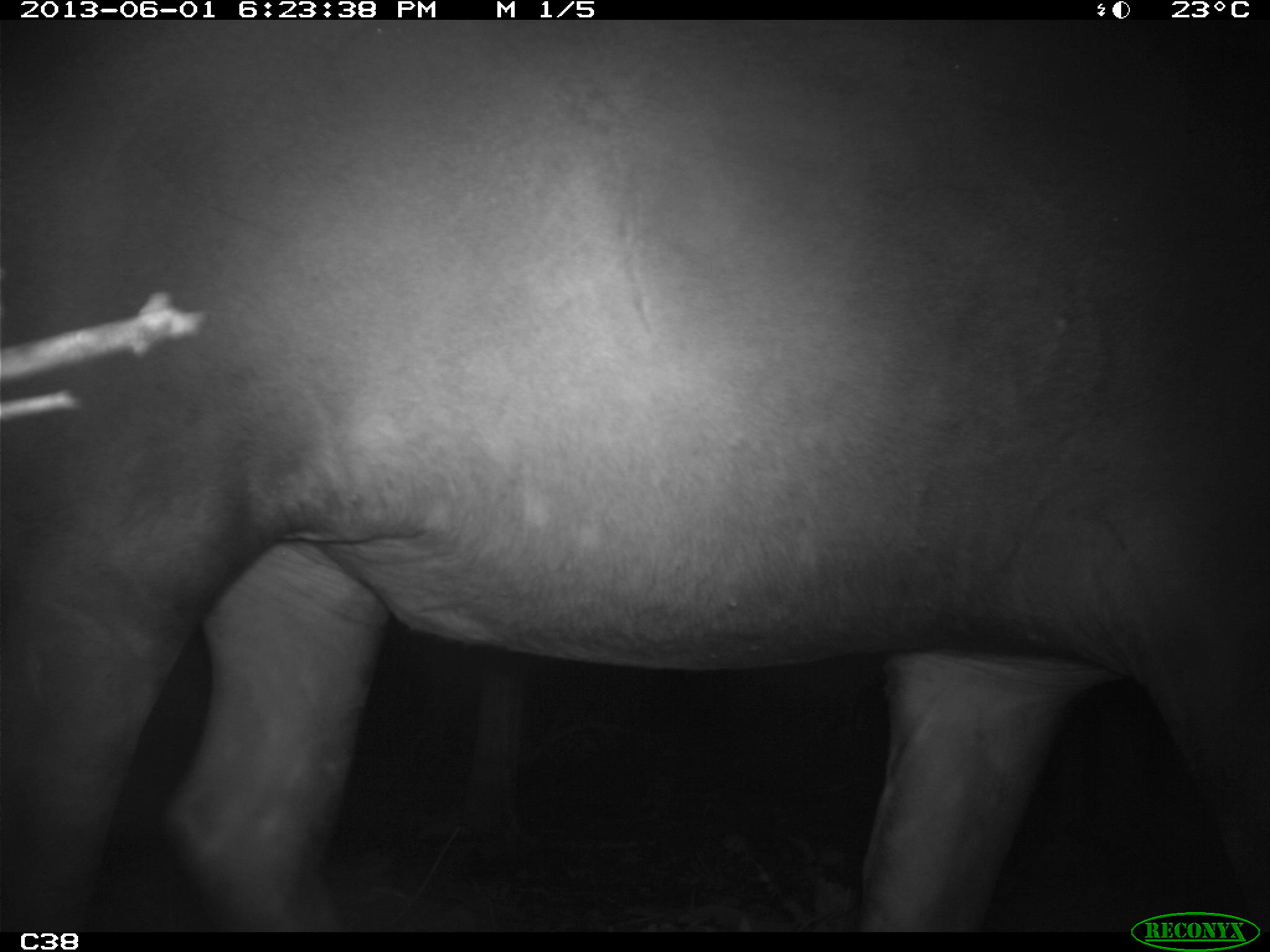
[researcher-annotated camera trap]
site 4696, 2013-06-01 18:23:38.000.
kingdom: Animalia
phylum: Chordata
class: Mammalia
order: Perissodactyla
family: Tapiridae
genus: Tapirus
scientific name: Tapirus terrestris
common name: south american tapir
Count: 1.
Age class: adult.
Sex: male.